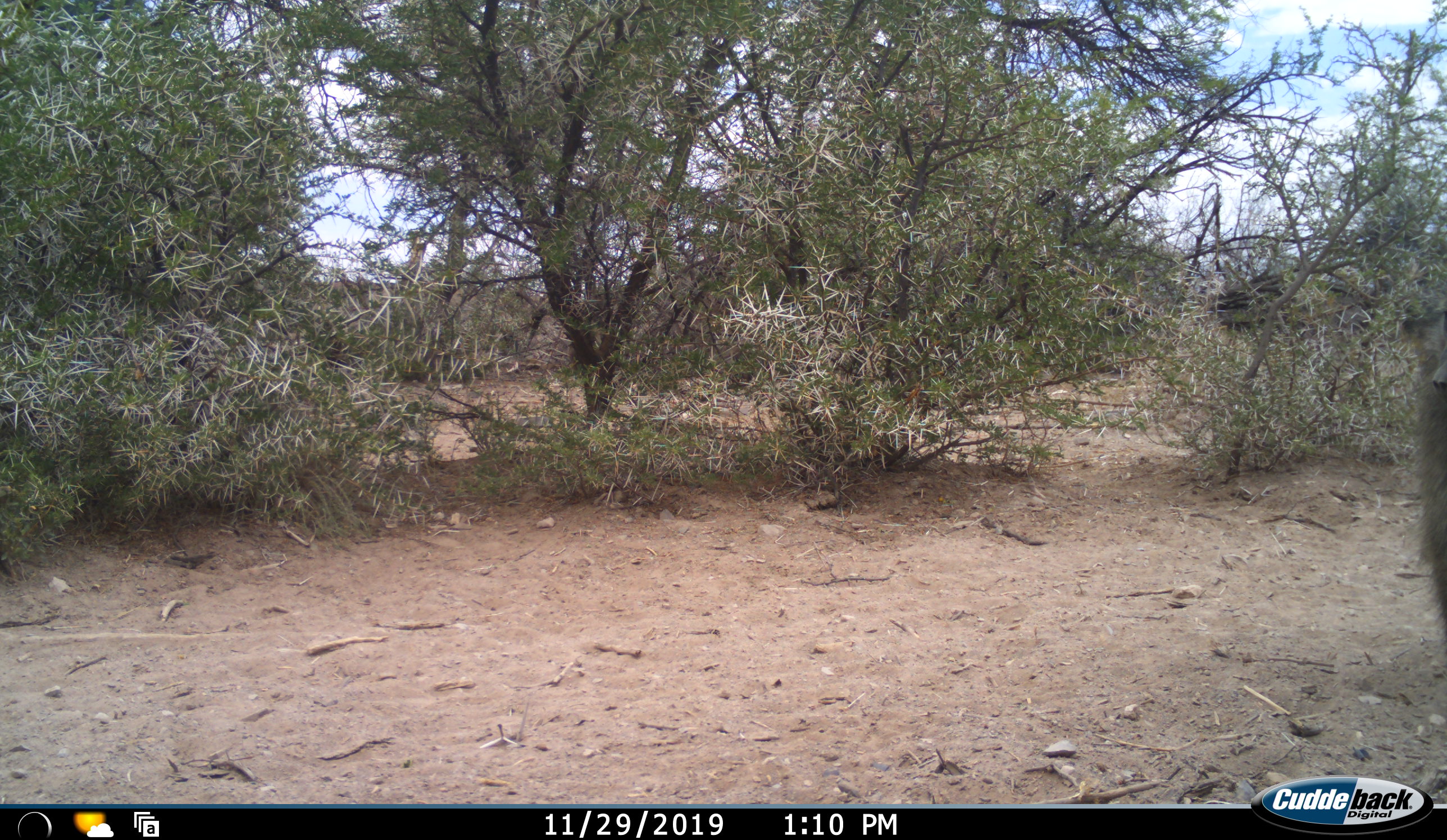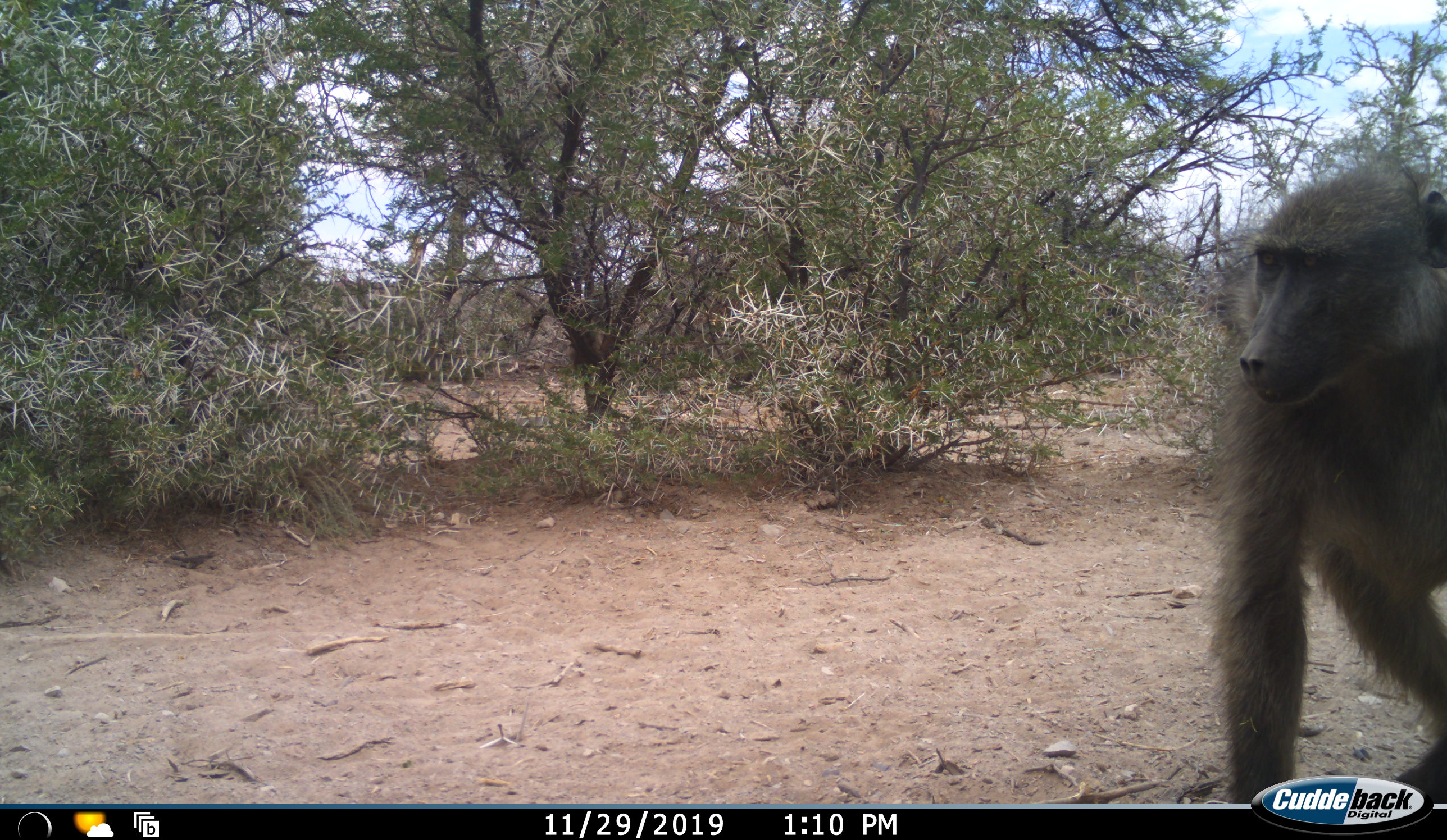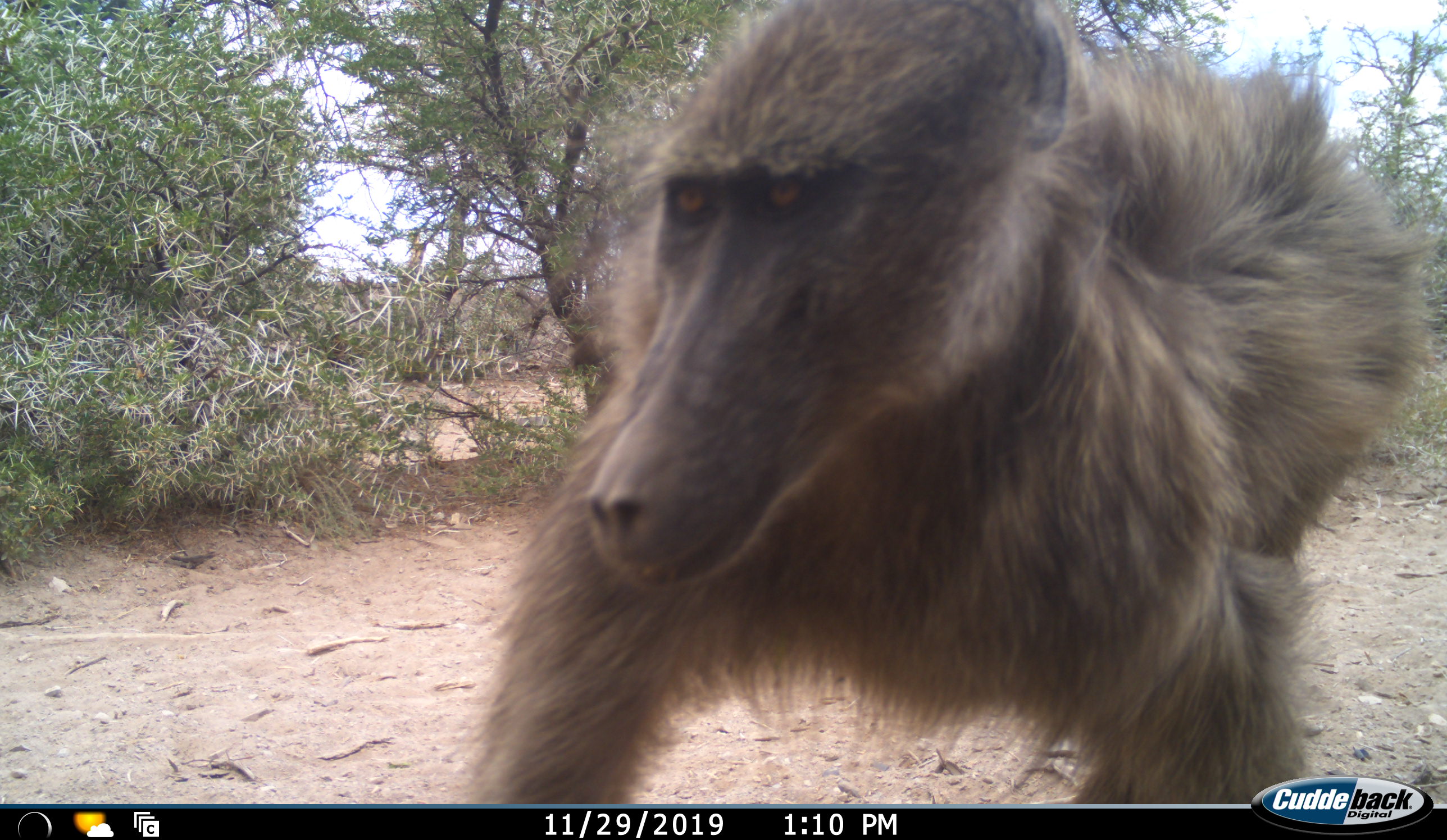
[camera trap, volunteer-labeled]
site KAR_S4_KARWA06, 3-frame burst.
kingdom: Animalia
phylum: Chordata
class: Mammalia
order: Primates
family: Cercopithecidae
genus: Papio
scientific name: Papio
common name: baboon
Baboon (Papio), count 1. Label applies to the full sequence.